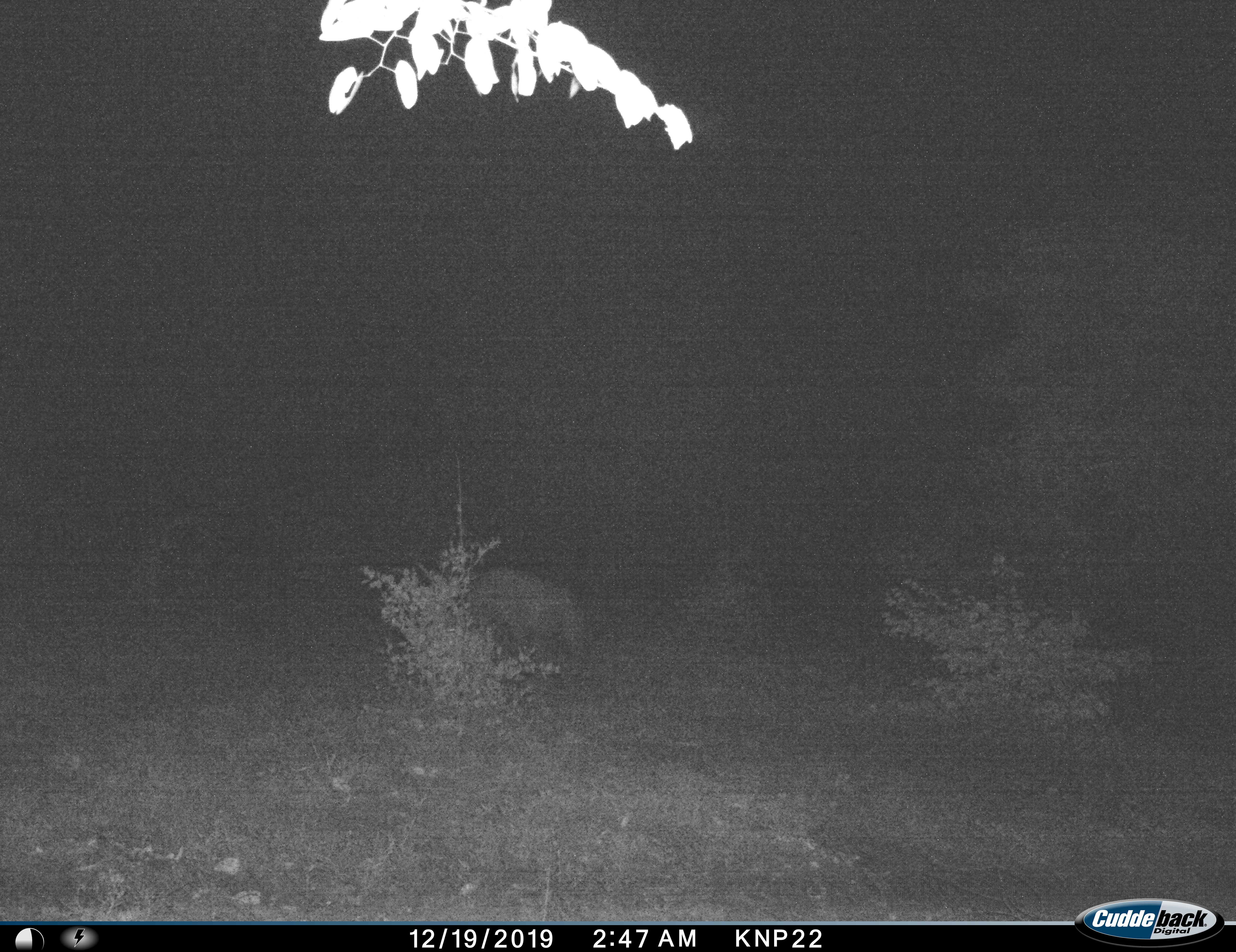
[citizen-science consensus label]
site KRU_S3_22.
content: unidentified animal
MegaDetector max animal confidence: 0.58